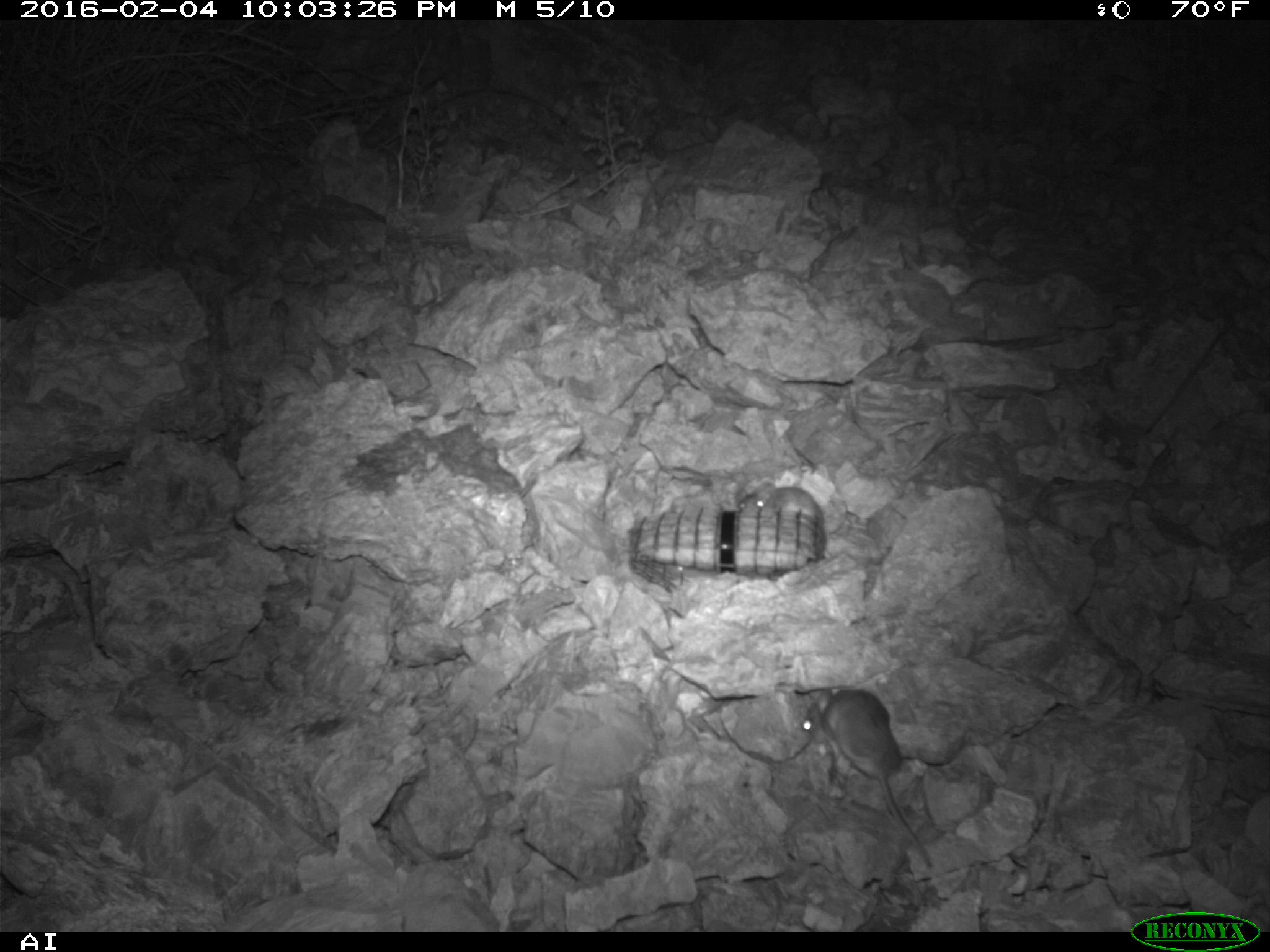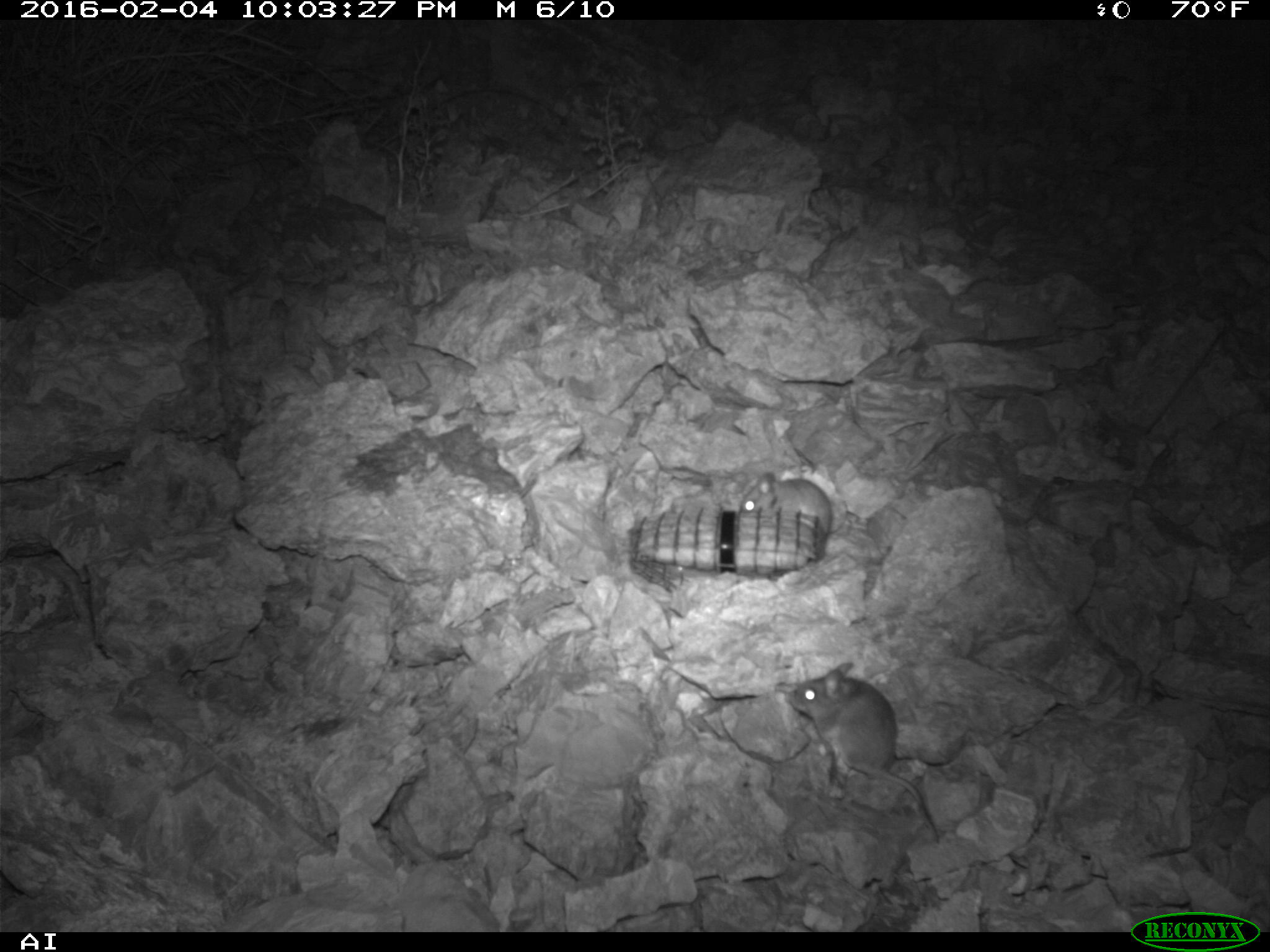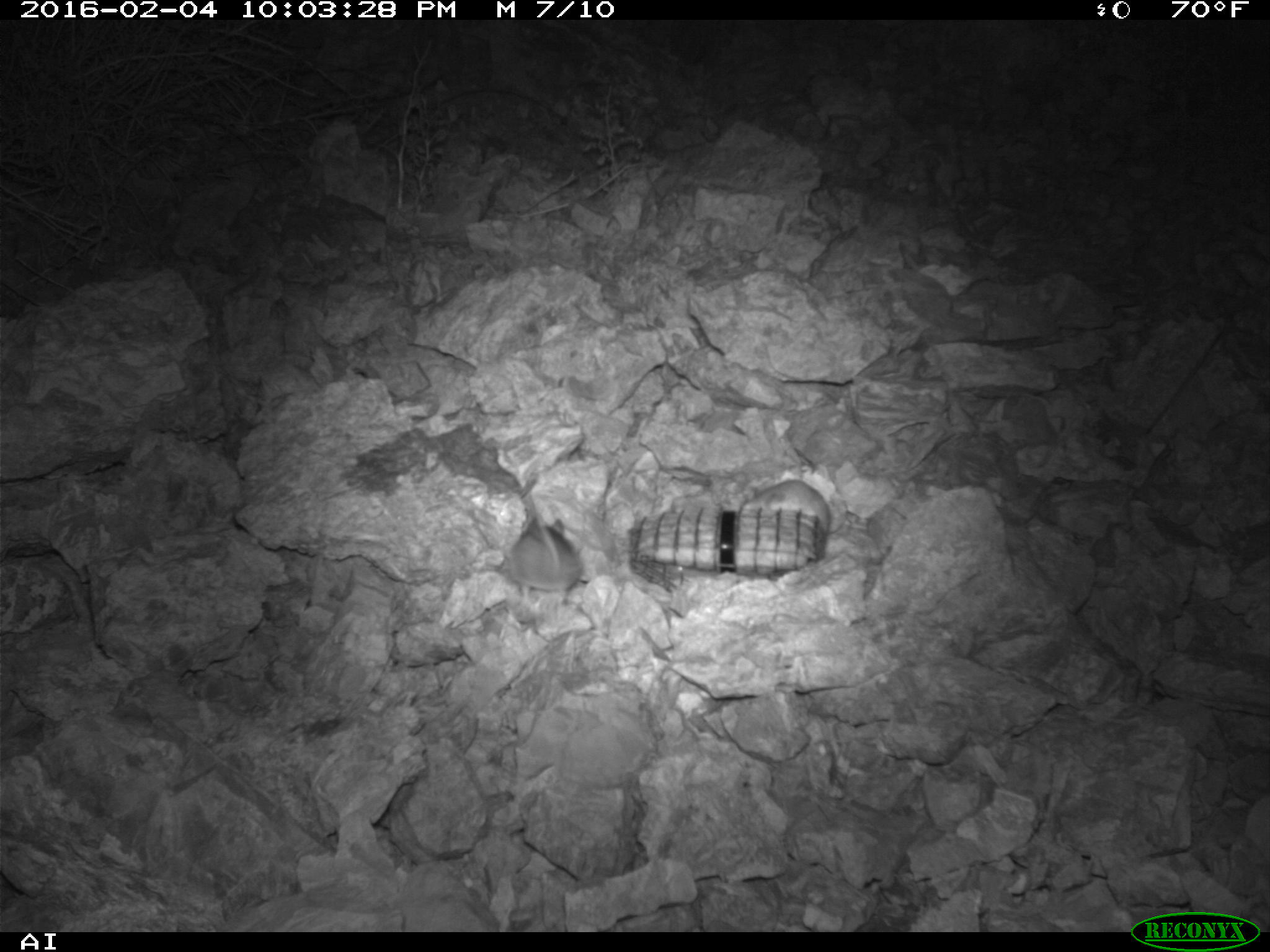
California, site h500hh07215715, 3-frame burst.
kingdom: Animalia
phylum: Chordata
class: Mammalia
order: Rodentia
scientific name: Rodentia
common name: rodent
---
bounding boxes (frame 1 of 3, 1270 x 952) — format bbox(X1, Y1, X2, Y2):
rodent: bbox(802, 684, 931, 865); bbox(733, 479, 822, 519)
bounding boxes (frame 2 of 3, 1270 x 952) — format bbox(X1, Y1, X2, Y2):
rodent: bbox(781, 663, 943, 837); bbox(738, 473, 830, 532)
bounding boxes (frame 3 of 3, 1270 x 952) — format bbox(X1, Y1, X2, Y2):
rodent: bbox(498, 500, 584, 601); bbox(738, 473, 830, 532)